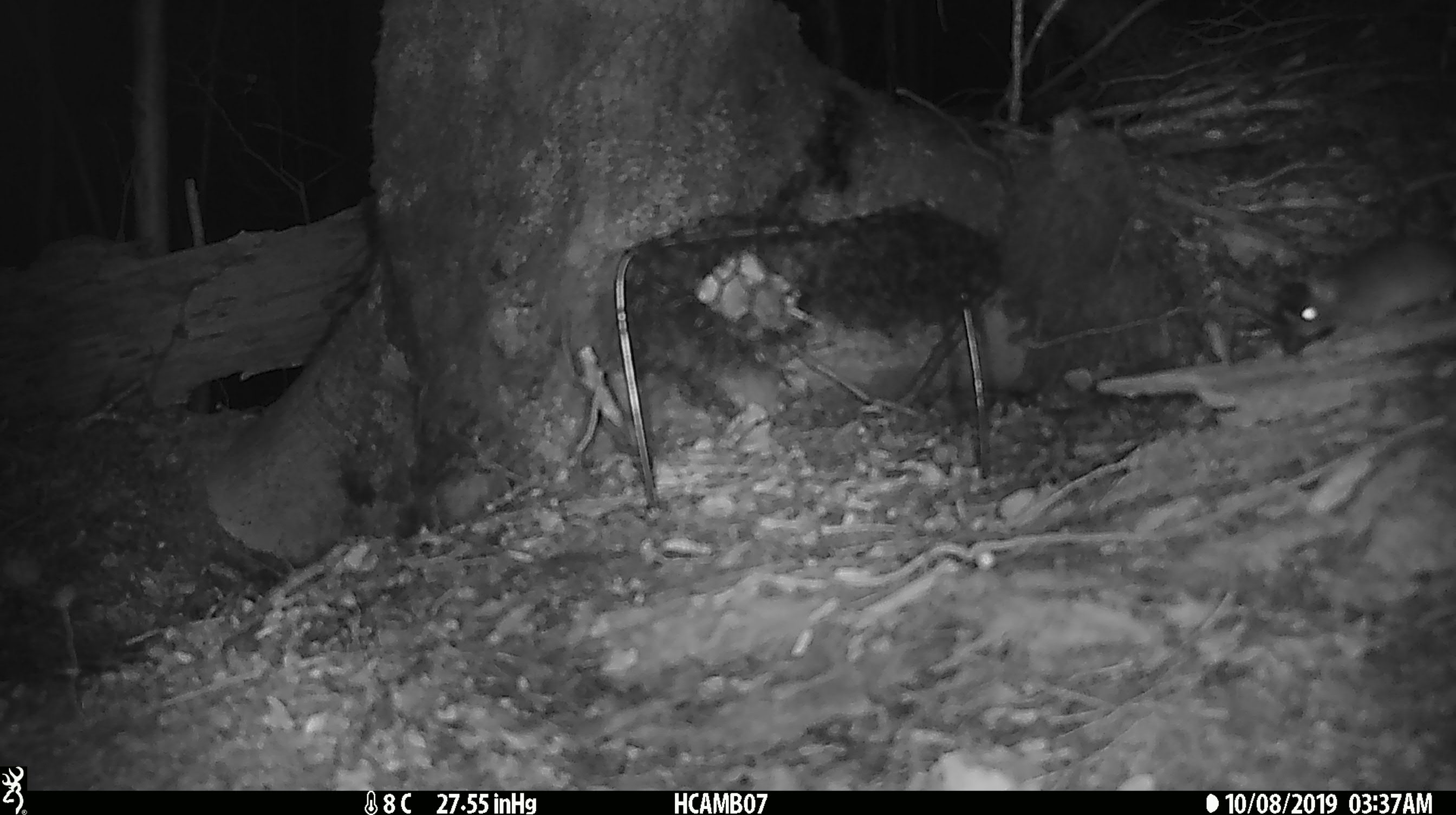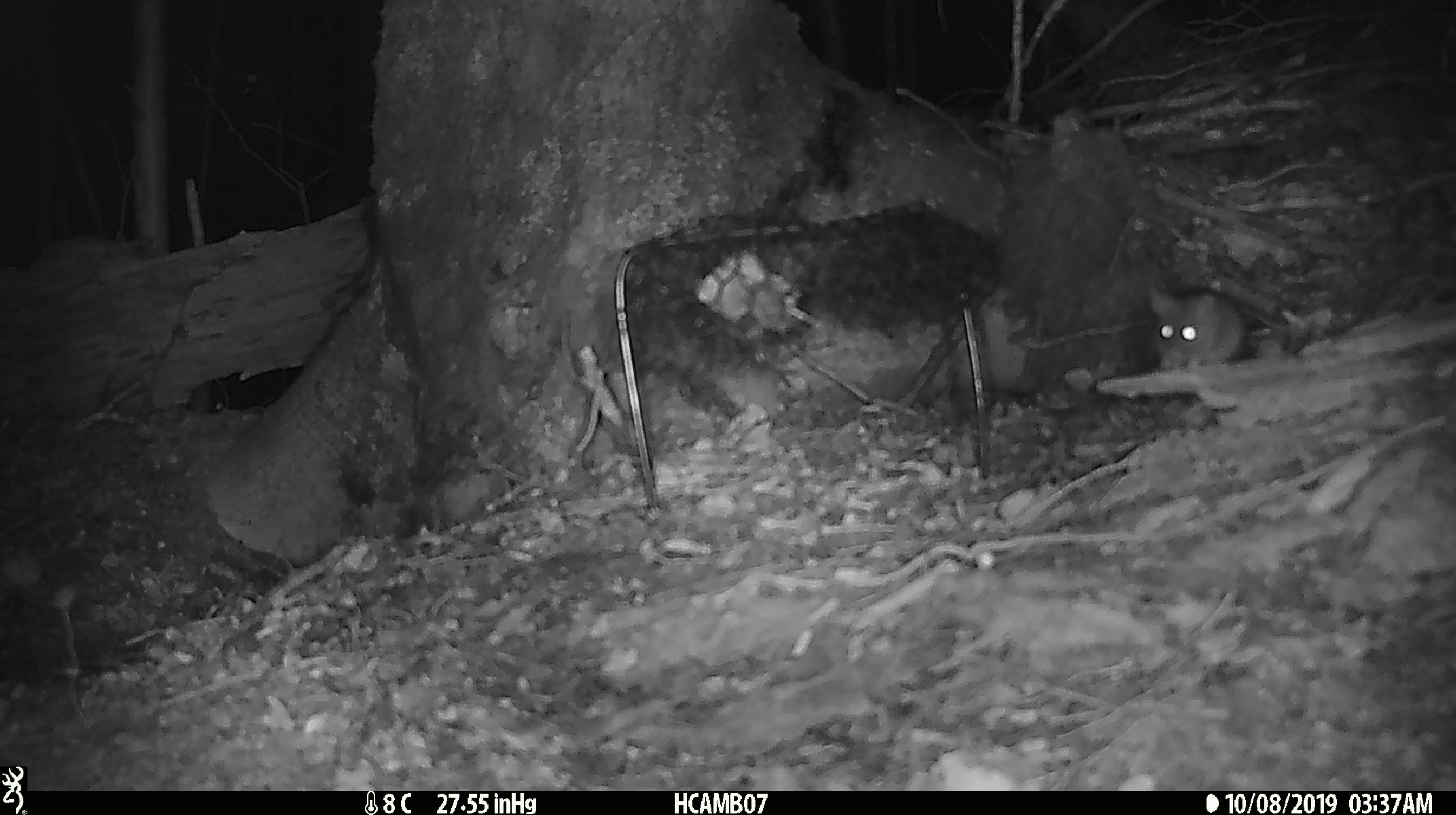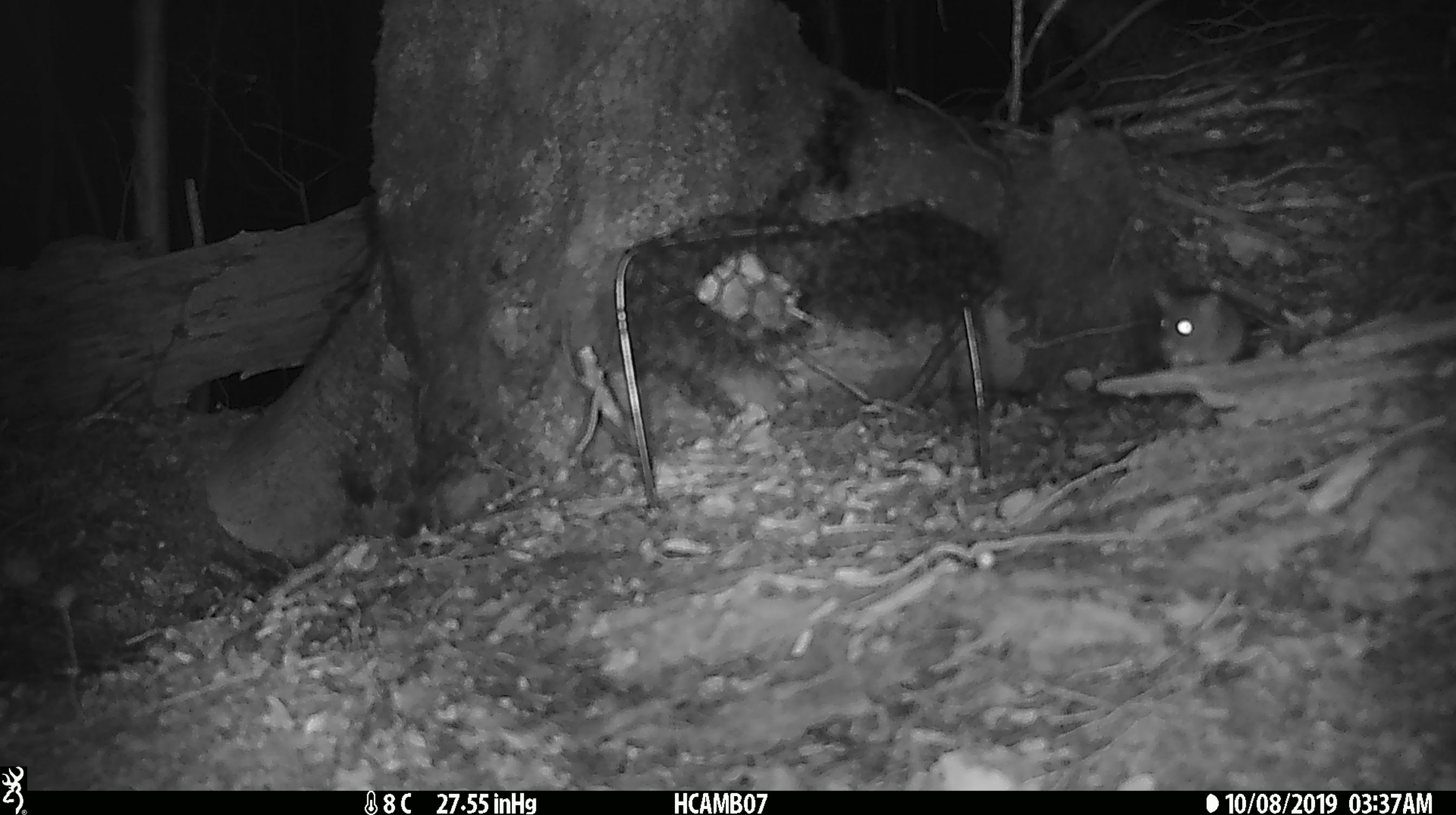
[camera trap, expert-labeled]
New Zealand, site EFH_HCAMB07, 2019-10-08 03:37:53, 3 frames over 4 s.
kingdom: Animalia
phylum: Chordata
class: Mammalia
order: Rodentia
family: Muridae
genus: Mus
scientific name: Mus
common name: mouse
Mouse (Mus).